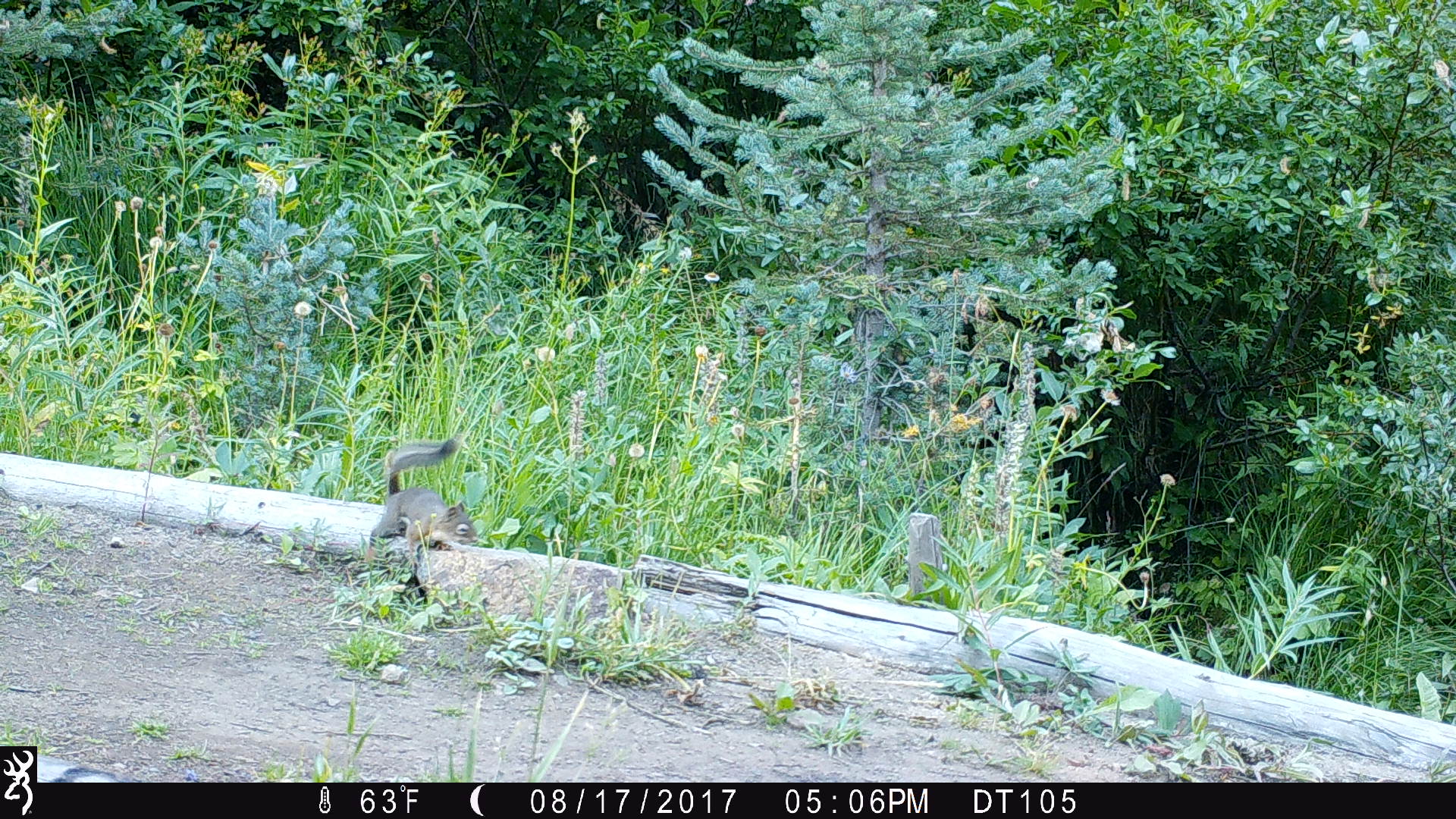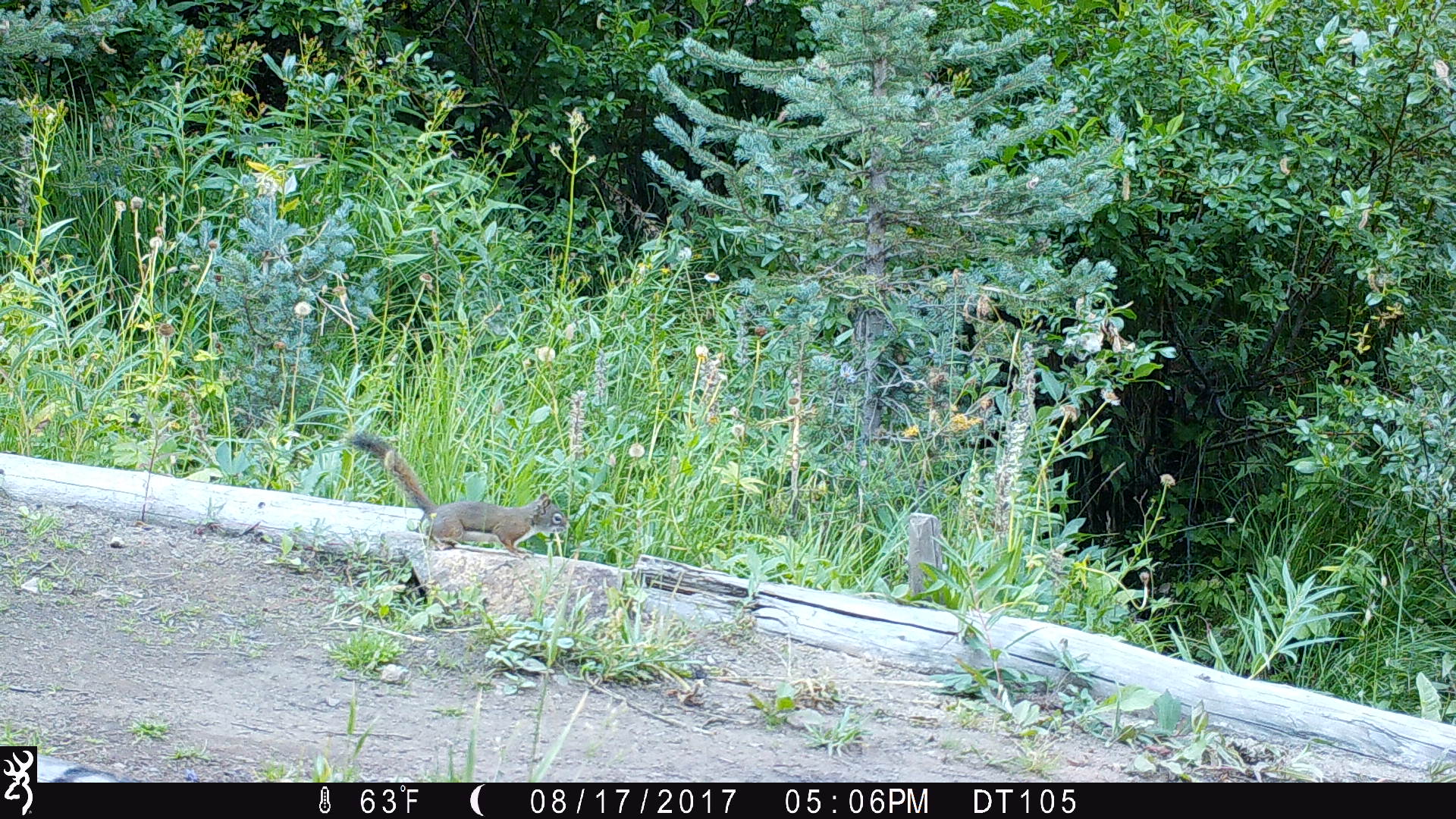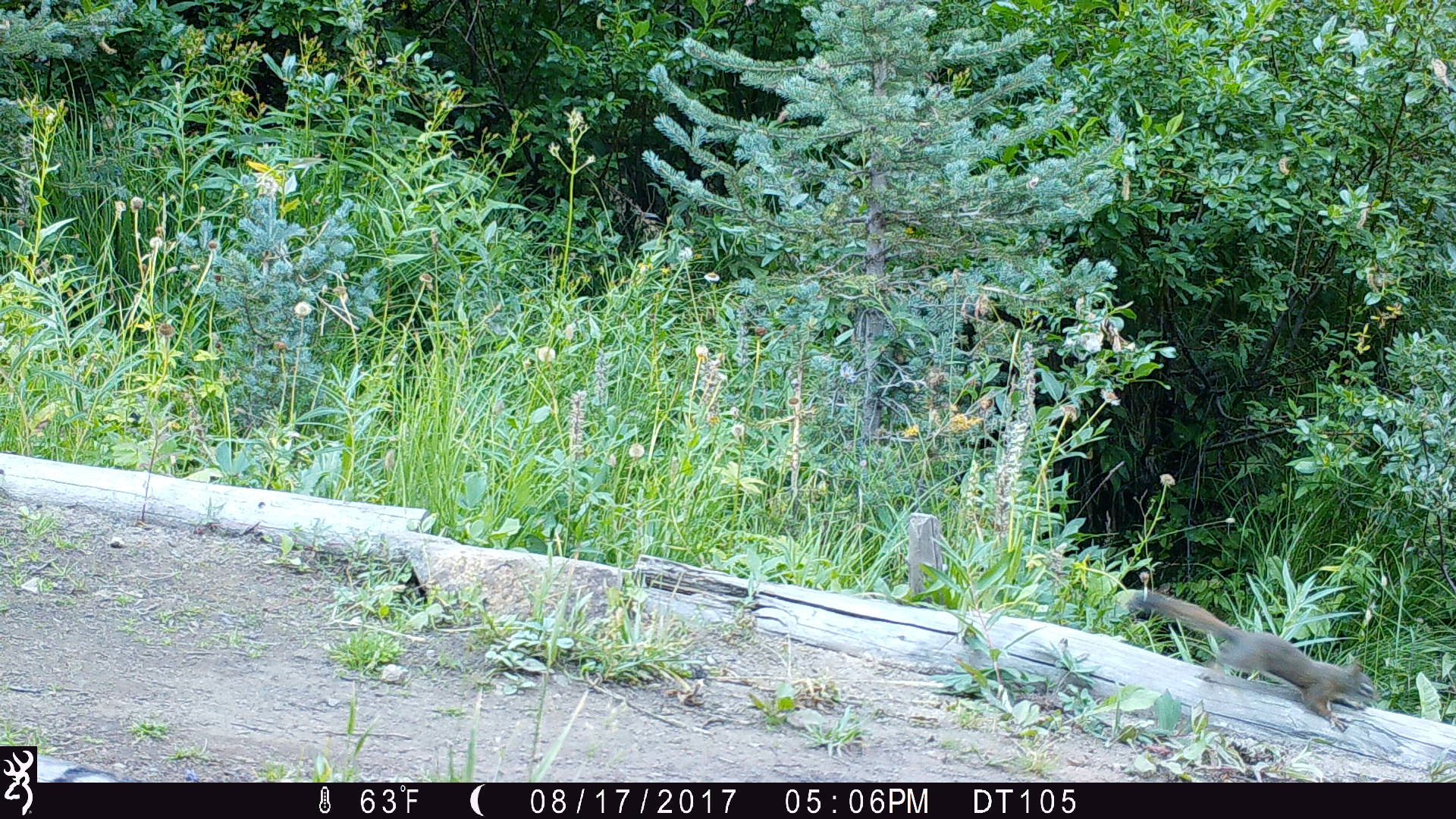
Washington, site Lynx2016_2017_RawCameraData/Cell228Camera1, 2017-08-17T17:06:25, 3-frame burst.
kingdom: Animalia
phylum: Chordata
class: Mammalia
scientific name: Mammalia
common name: small mammal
Small mammal (Mammalia). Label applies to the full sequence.